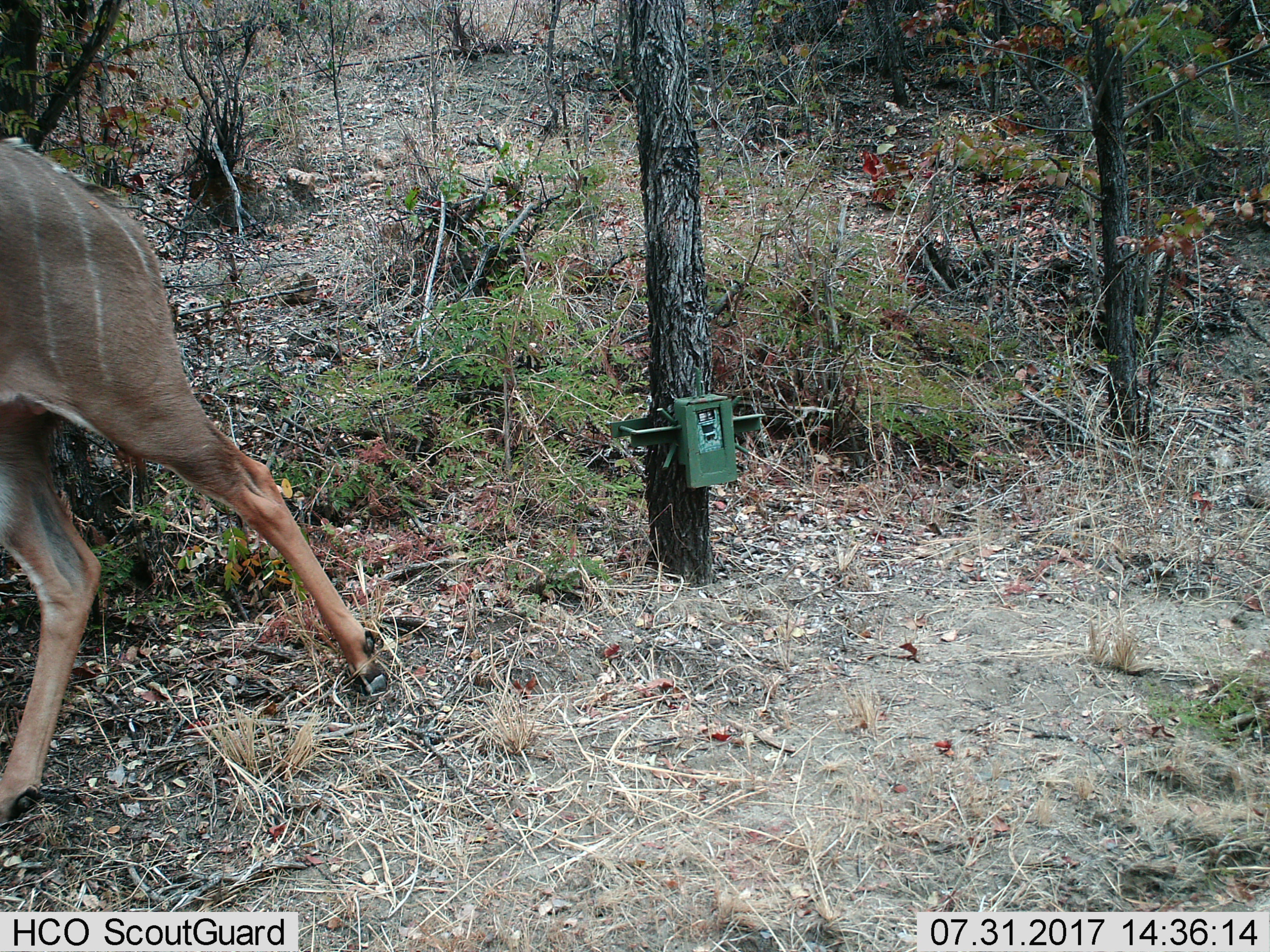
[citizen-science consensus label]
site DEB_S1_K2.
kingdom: Animalia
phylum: Chordata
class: Mammalia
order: Artiodactyla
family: Bovidae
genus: Tragelaphus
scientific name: Tragelaphus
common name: kudu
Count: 1.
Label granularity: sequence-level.